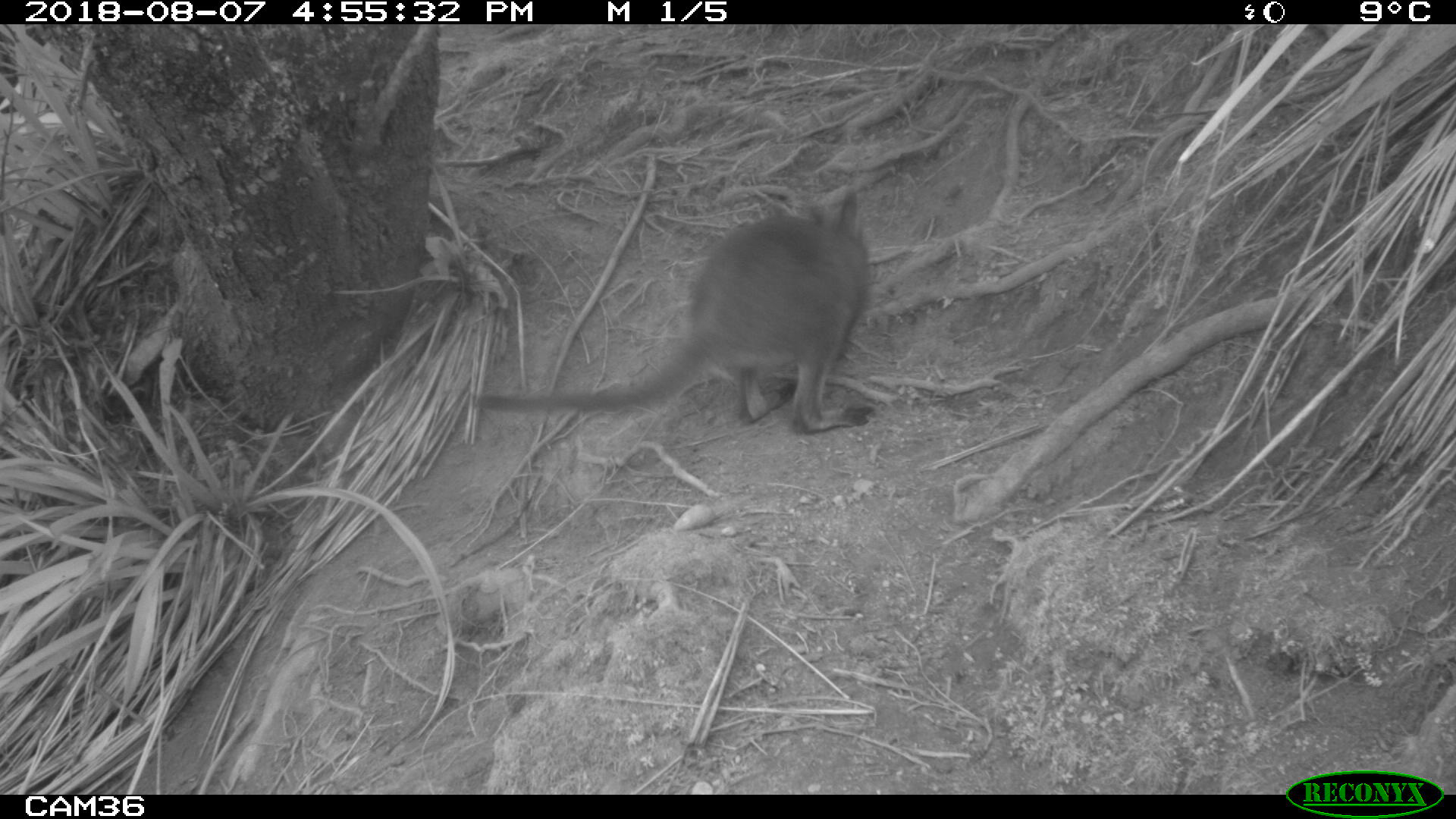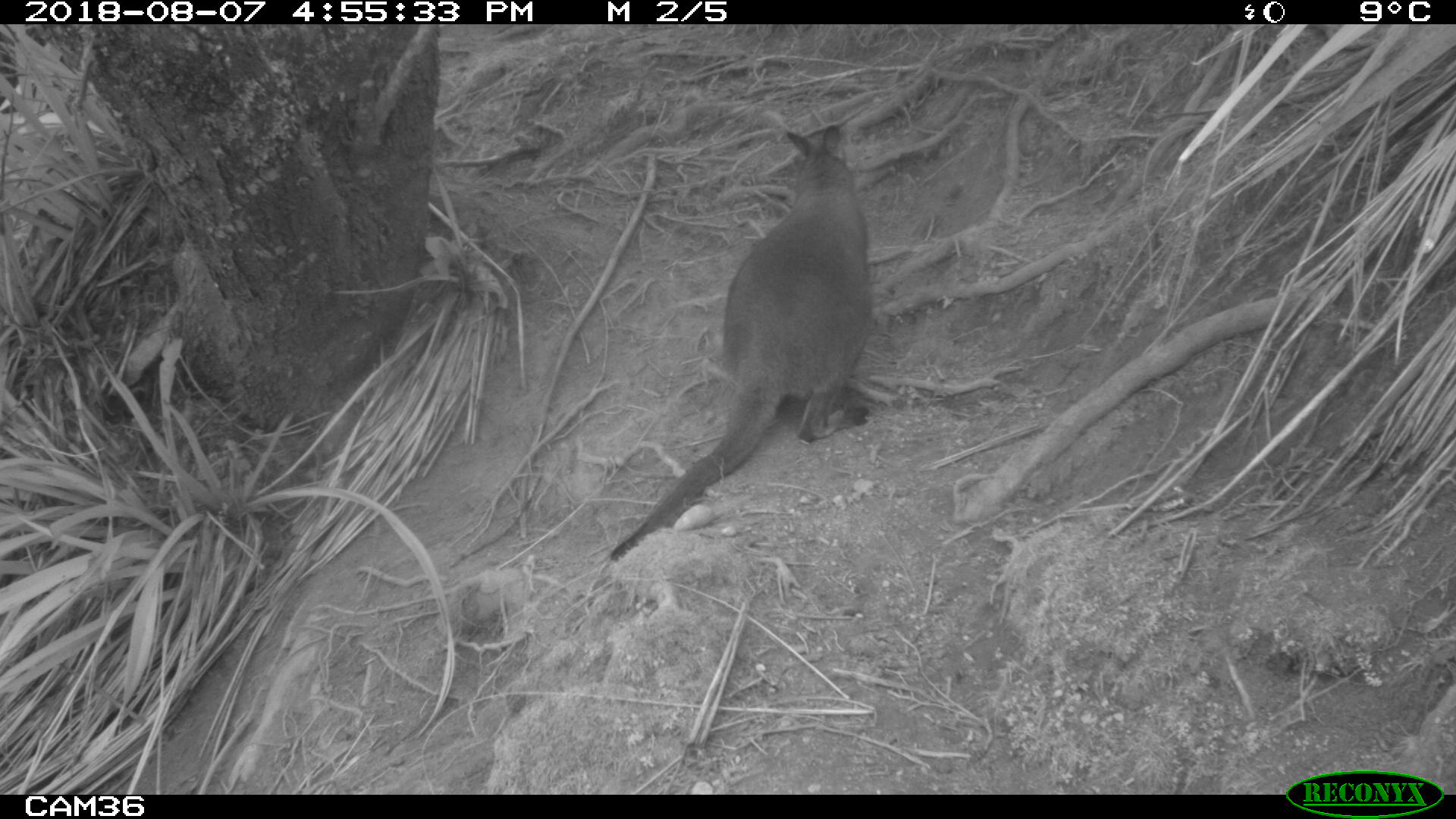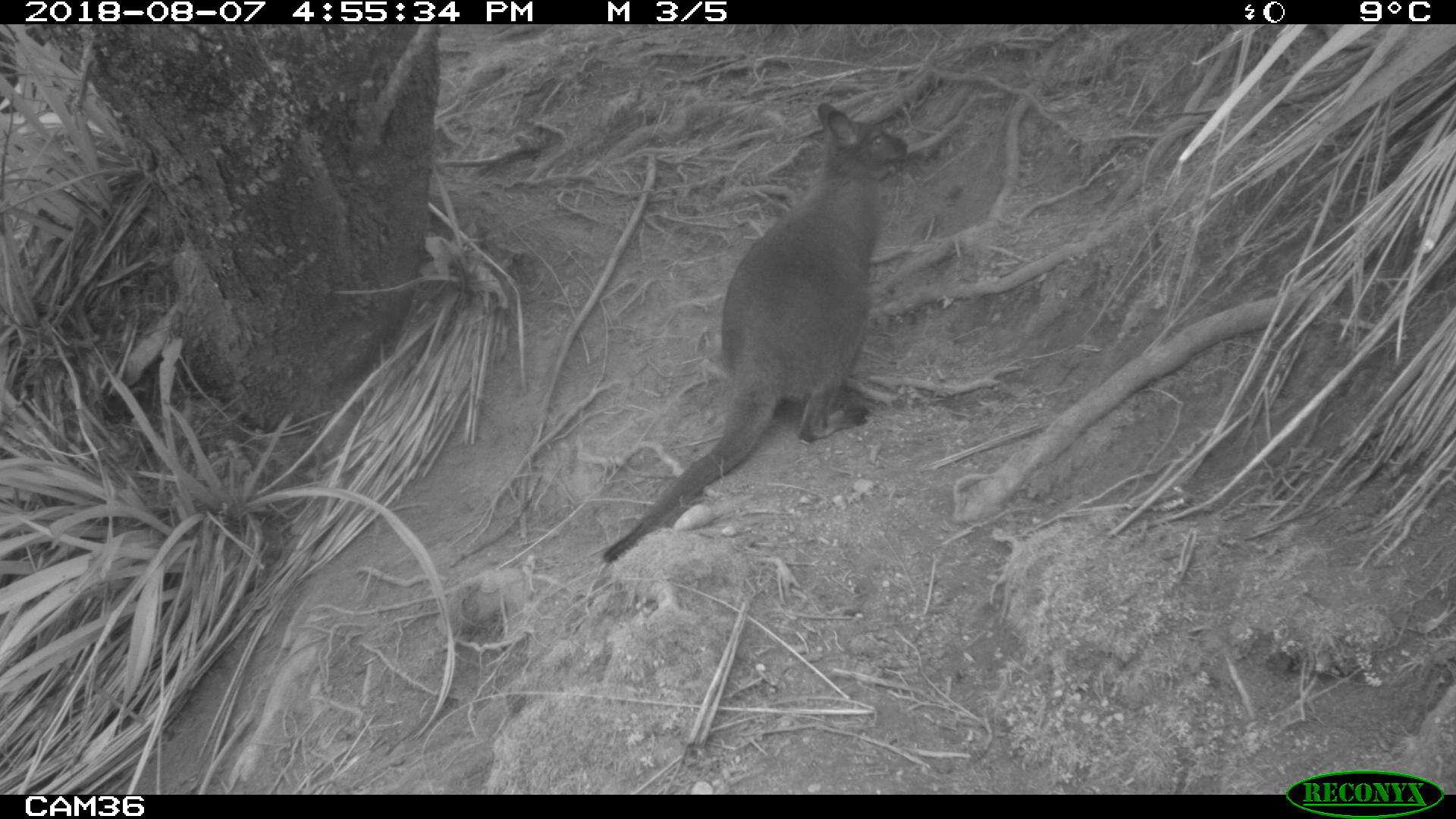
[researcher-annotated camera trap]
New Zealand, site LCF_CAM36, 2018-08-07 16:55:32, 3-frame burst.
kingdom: Animalia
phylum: Chordata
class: Mammalia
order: Diprotodontia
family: Macropodidae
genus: Notamacropus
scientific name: Notamacropus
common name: wallaby